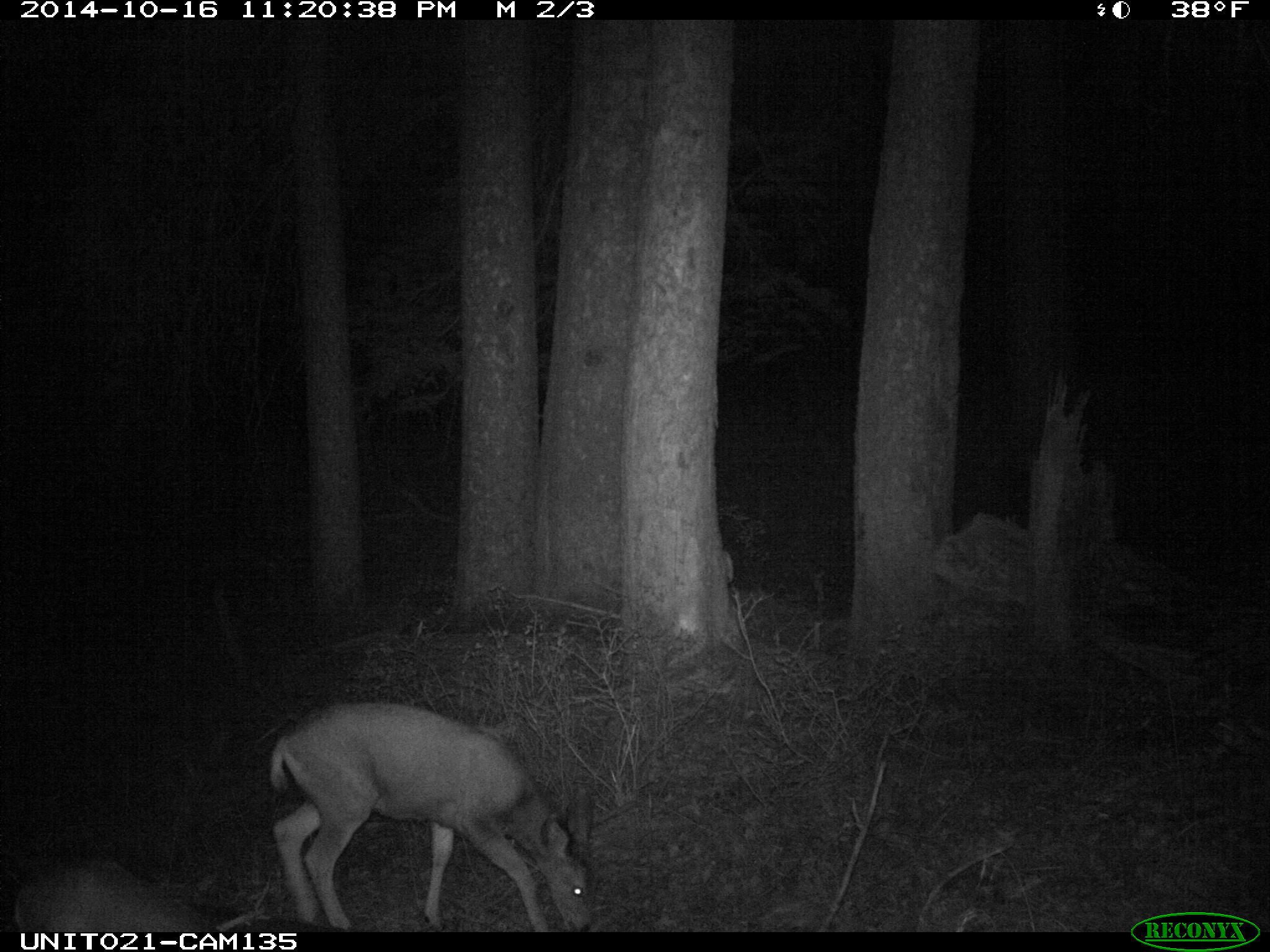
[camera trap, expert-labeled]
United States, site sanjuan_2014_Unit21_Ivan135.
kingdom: Animalia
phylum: Chordata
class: Mammalia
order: Artiodactyla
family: Cervidae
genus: Odocoileus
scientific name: Odocoileus hemionus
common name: mule deer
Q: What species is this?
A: Odocoileus hemionus (mule deer).